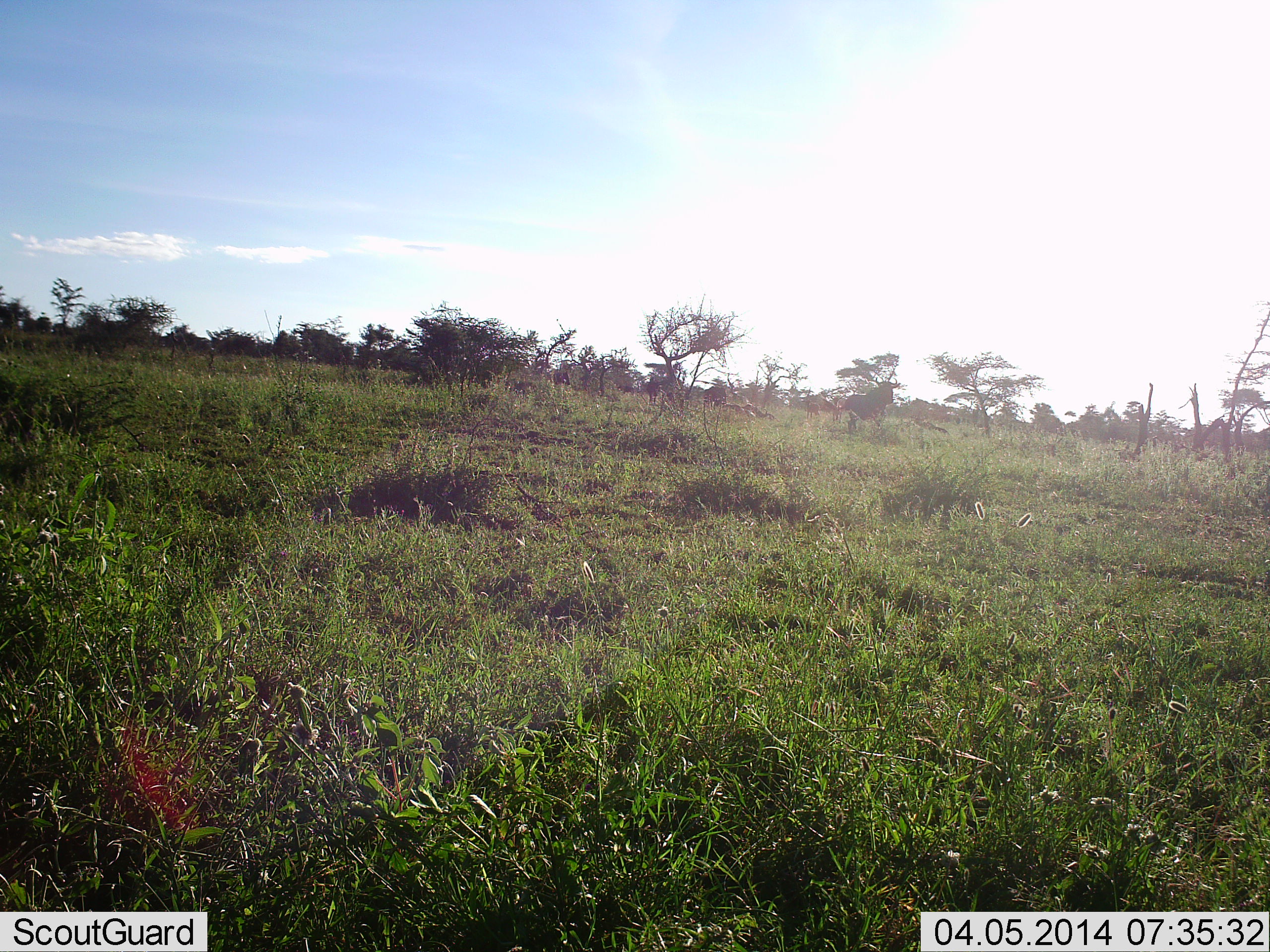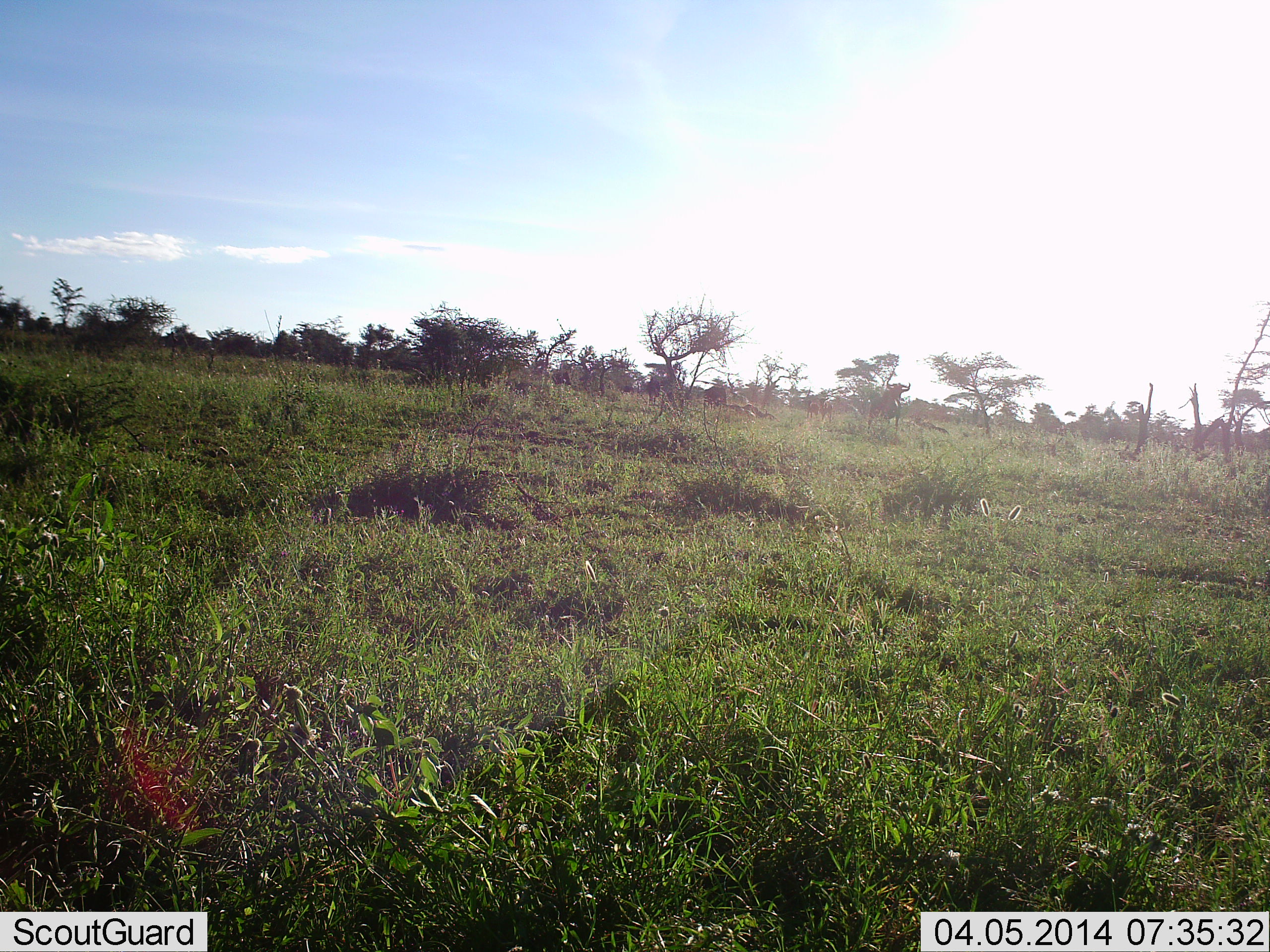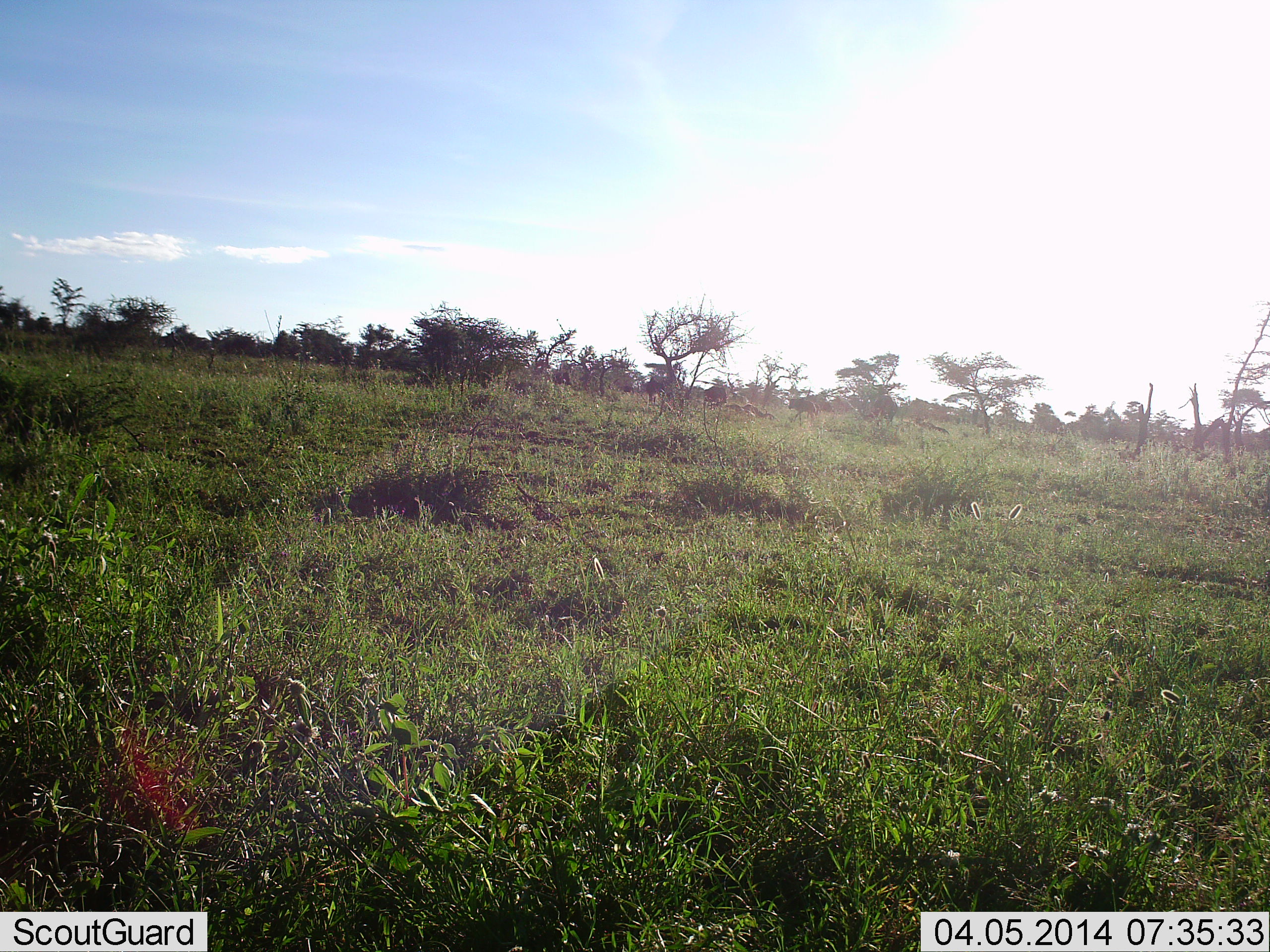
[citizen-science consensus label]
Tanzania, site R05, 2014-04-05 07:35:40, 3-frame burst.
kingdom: Animalia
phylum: Chordata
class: Mammalia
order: Artiodactyla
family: Bovidae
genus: Connochaetes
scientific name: Connochaetes taurinus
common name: blue wildebeest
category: wildebeest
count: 2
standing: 32%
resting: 0%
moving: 68%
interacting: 0%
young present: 23%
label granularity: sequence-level